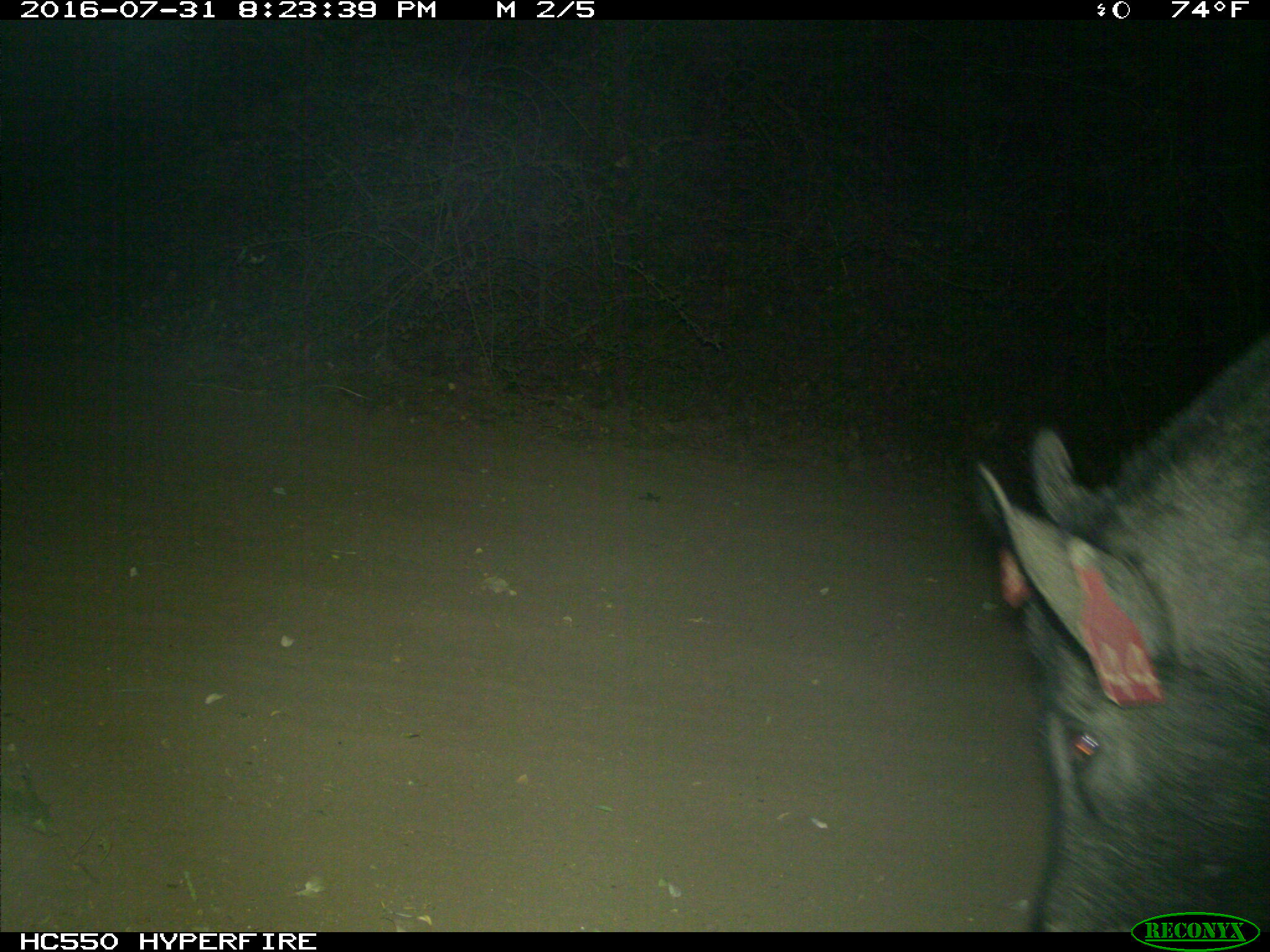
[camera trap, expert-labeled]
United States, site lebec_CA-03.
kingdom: Animalia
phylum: Chordata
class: Mammalia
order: Artiodactyla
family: Suidae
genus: Sus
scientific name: Sus scrofa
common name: wild boar